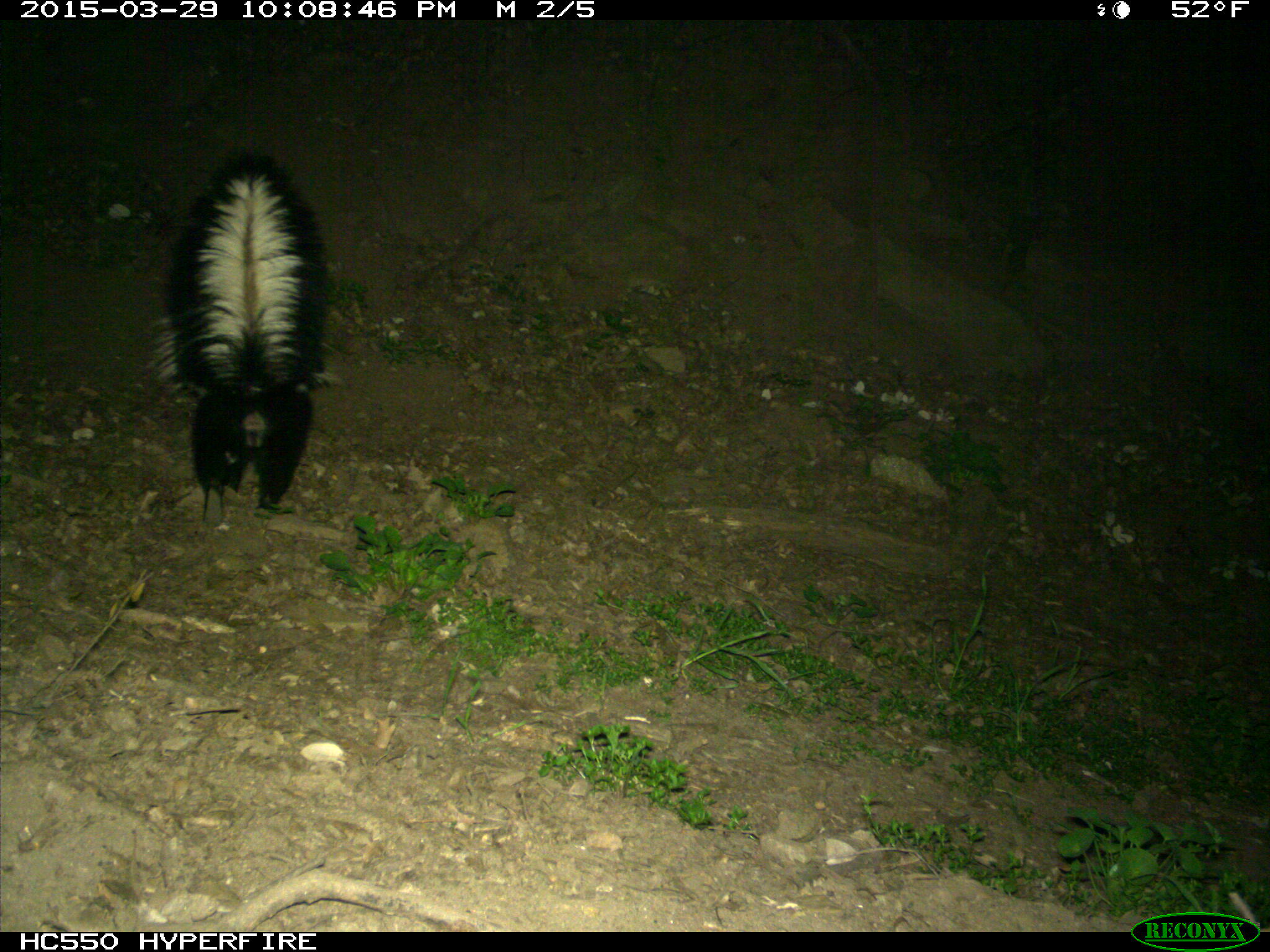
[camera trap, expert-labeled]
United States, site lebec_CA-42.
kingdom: Animalia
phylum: Chordata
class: Mammalia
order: Carnivora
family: Mephitidae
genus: Mephitis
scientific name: Mephitis mephitis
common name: striped skunk